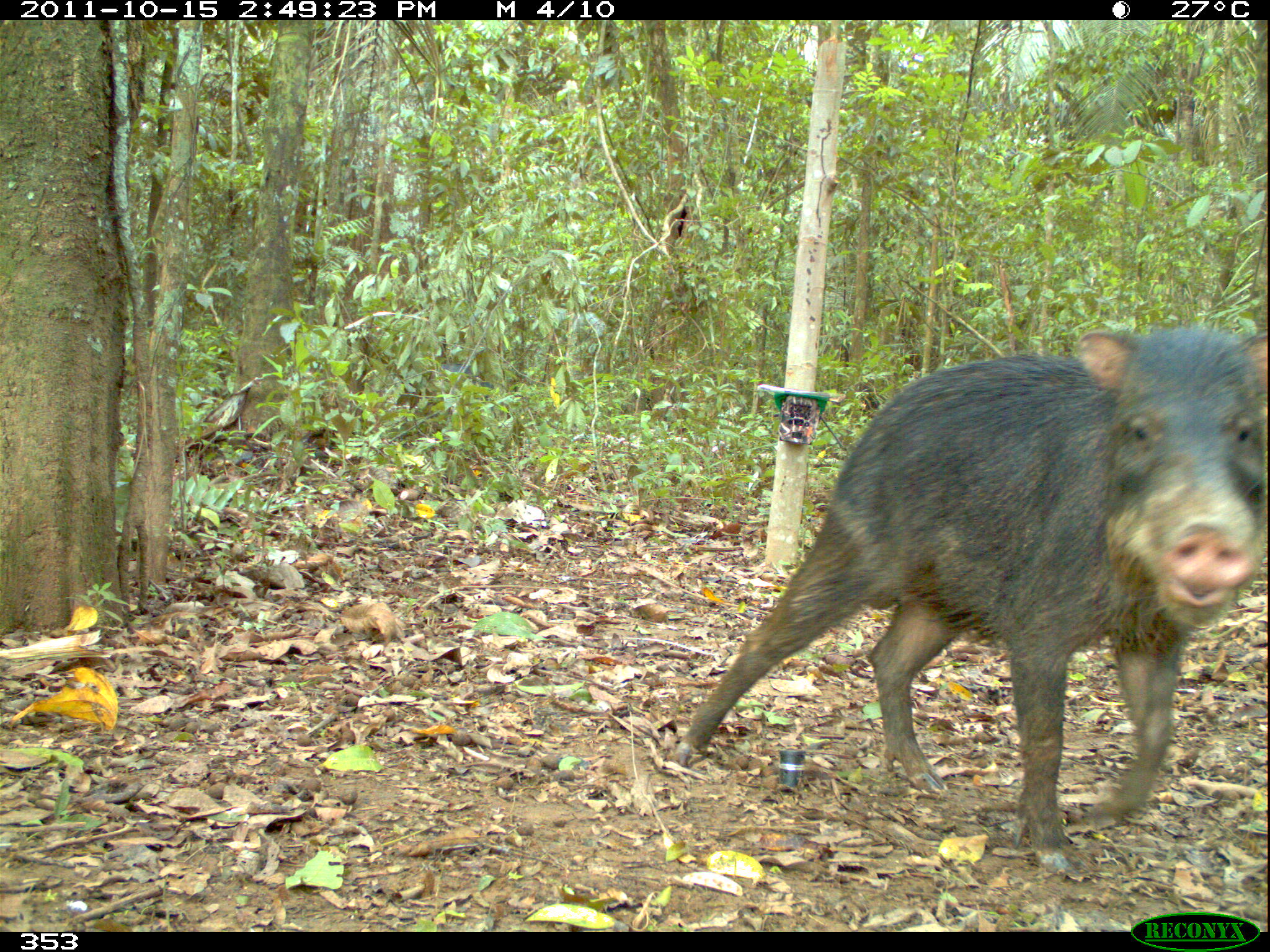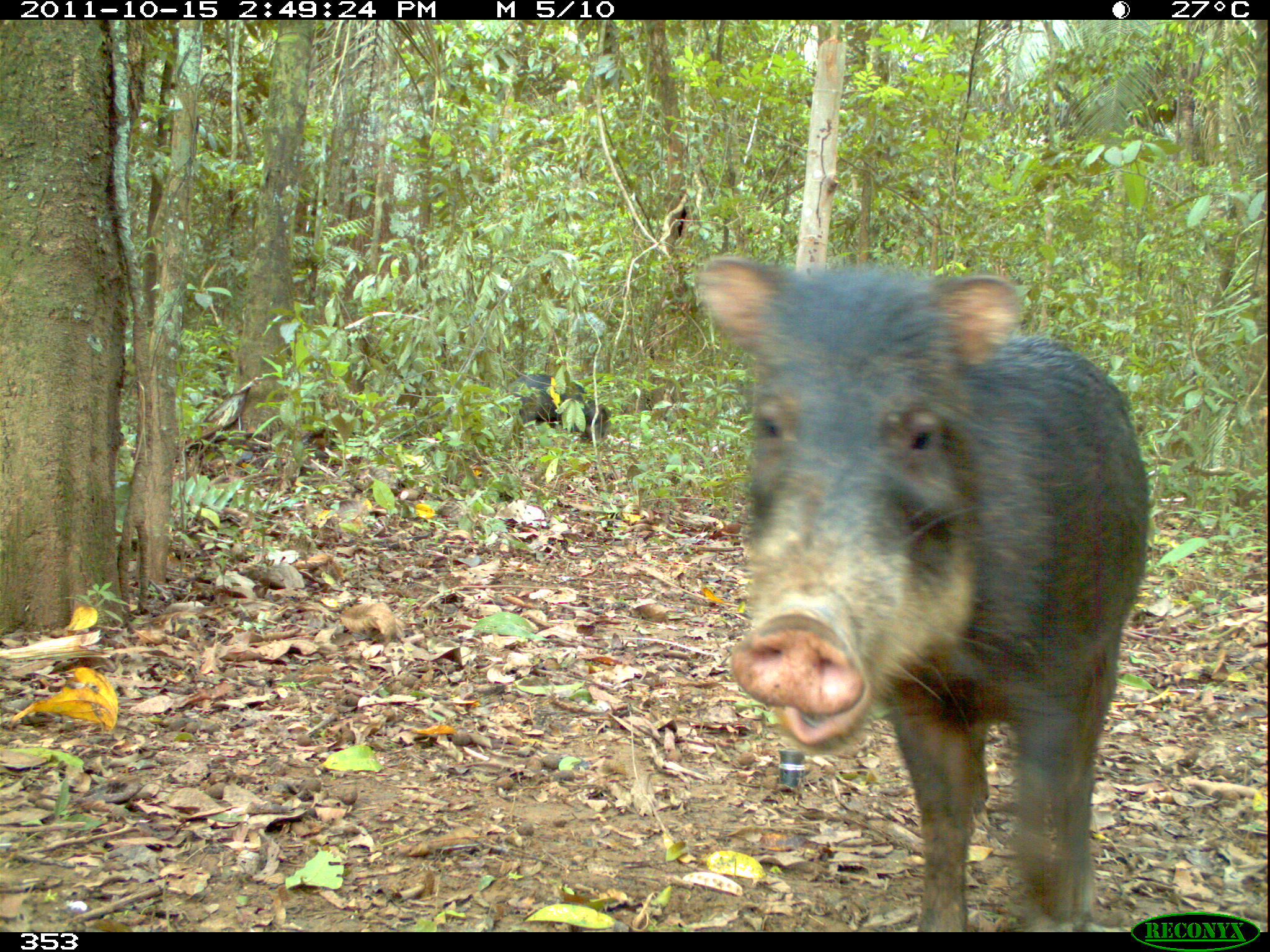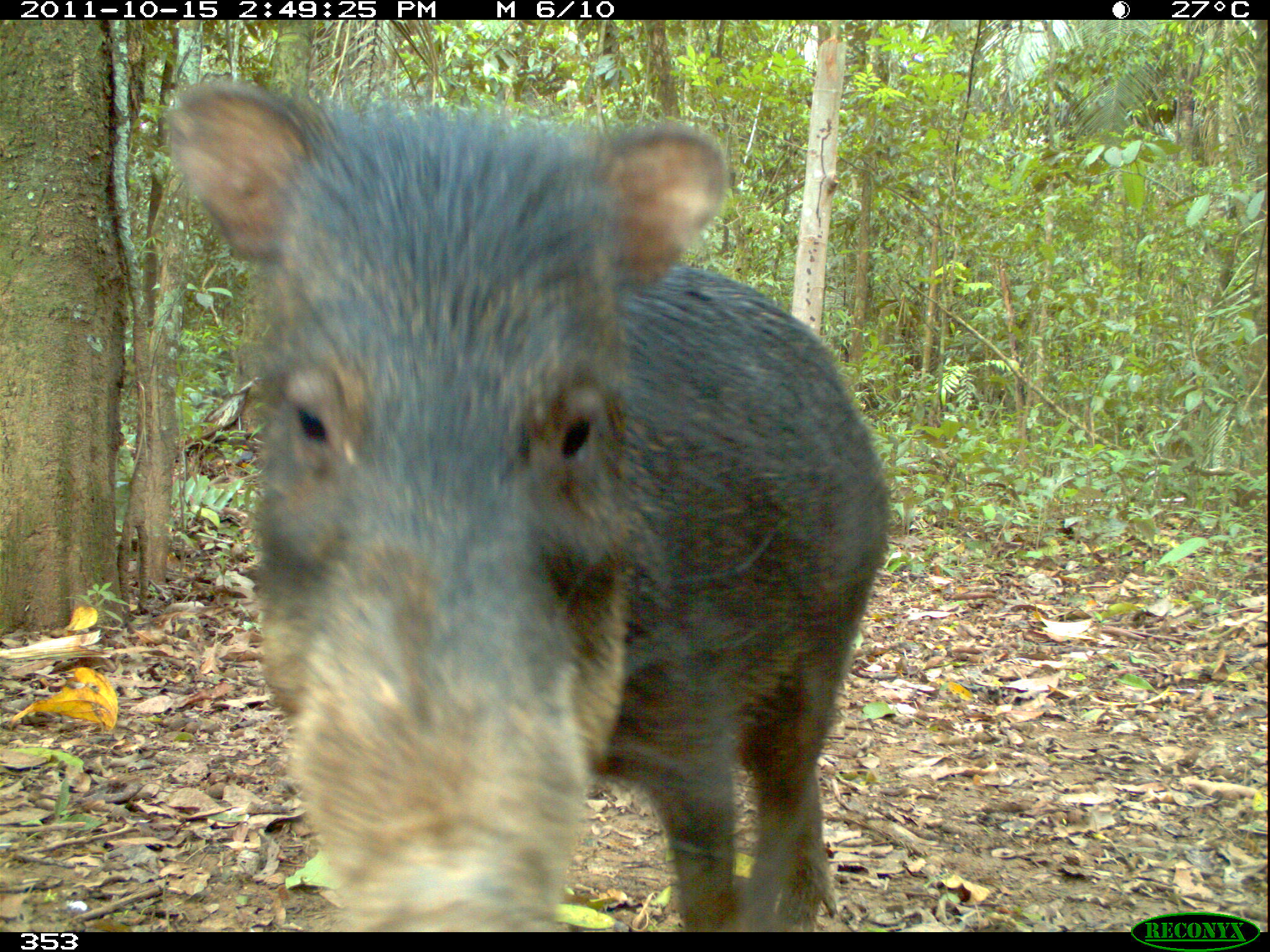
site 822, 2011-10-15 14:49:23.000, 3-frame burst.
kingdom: Animalia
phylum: Chordata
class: Mammalia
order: Artiodactyla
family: Tayassuidae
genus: Tayassu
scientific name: Tayassu pecari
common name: white-lipped peccary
Tayassu pecari (white-lipped peccary).